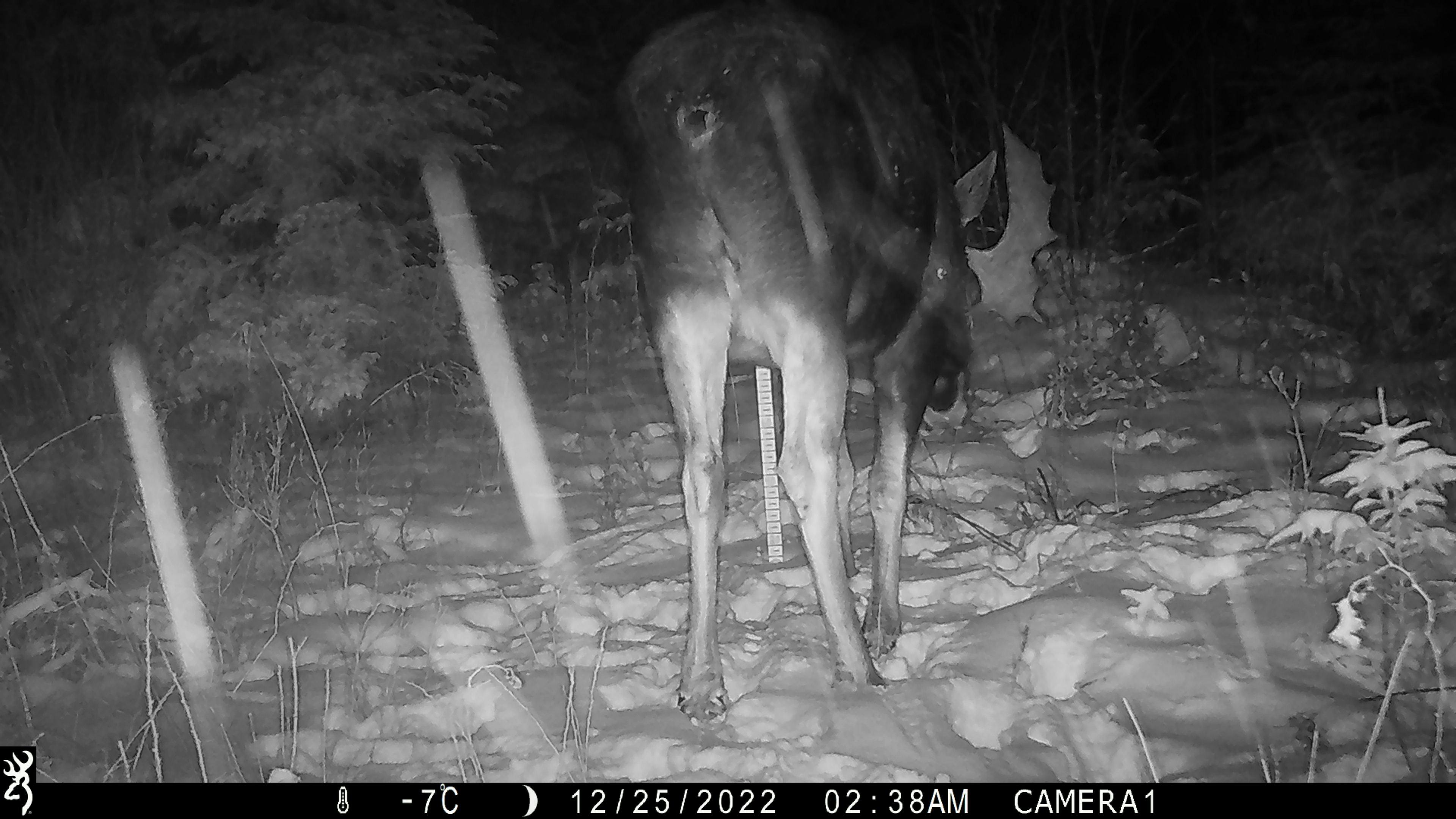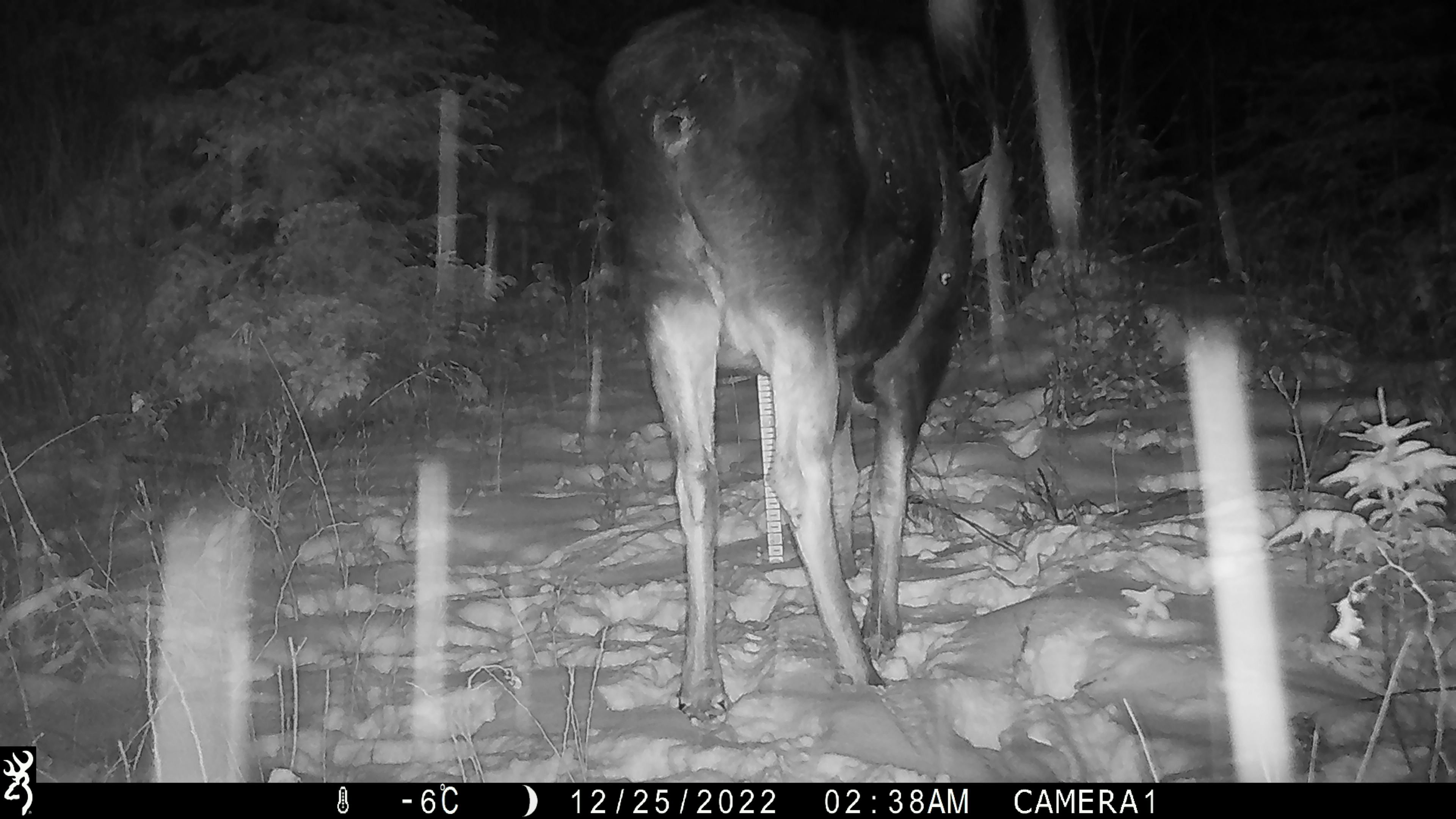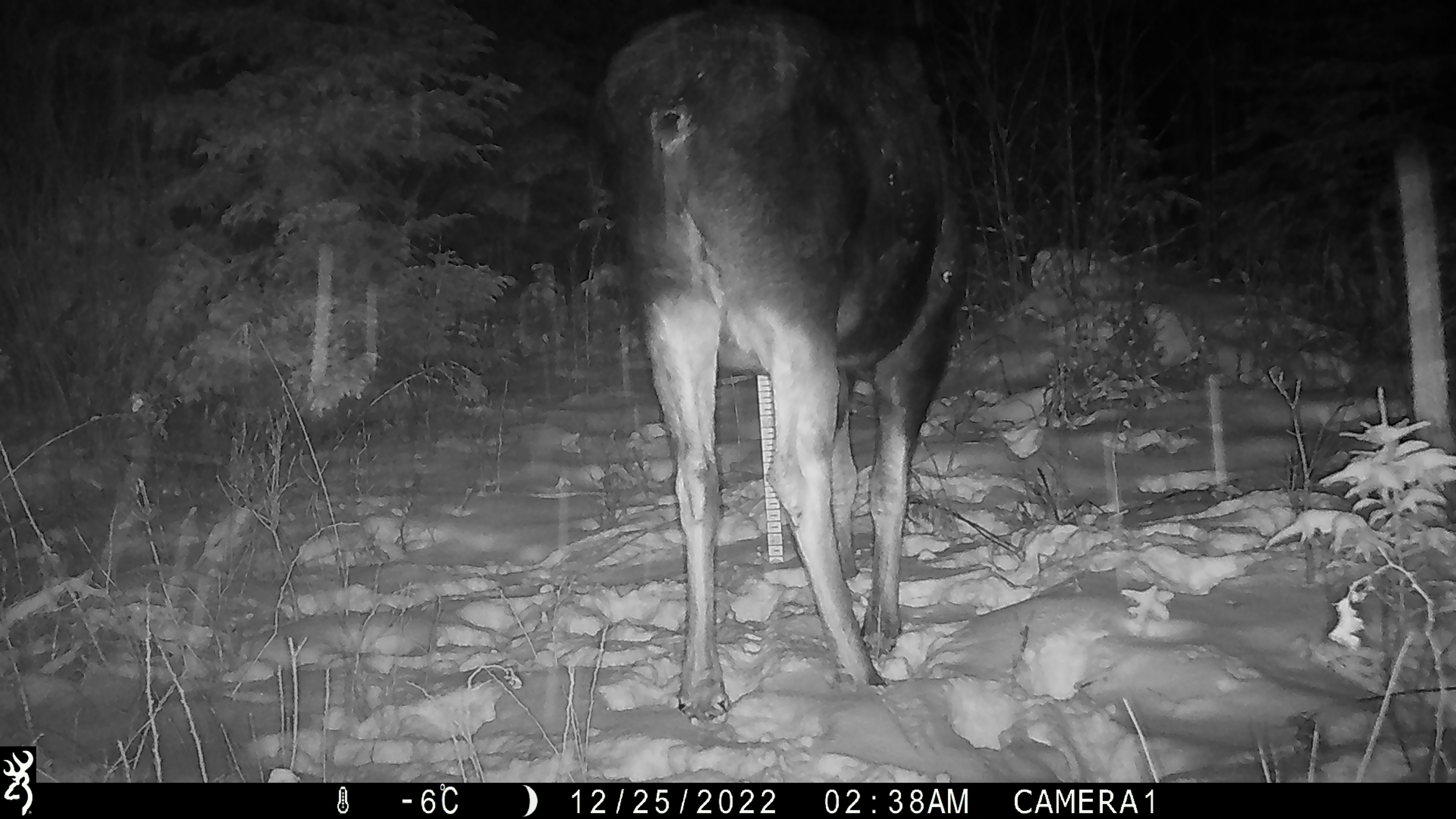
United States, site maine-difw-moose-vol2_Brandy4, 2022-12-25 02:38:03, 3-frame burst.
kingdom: Animalia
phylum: Chordata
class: Mammalia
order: Artiodactyla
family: Cervidae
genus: Alces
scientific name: Alces alces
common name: moose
Moose (Alces alces).